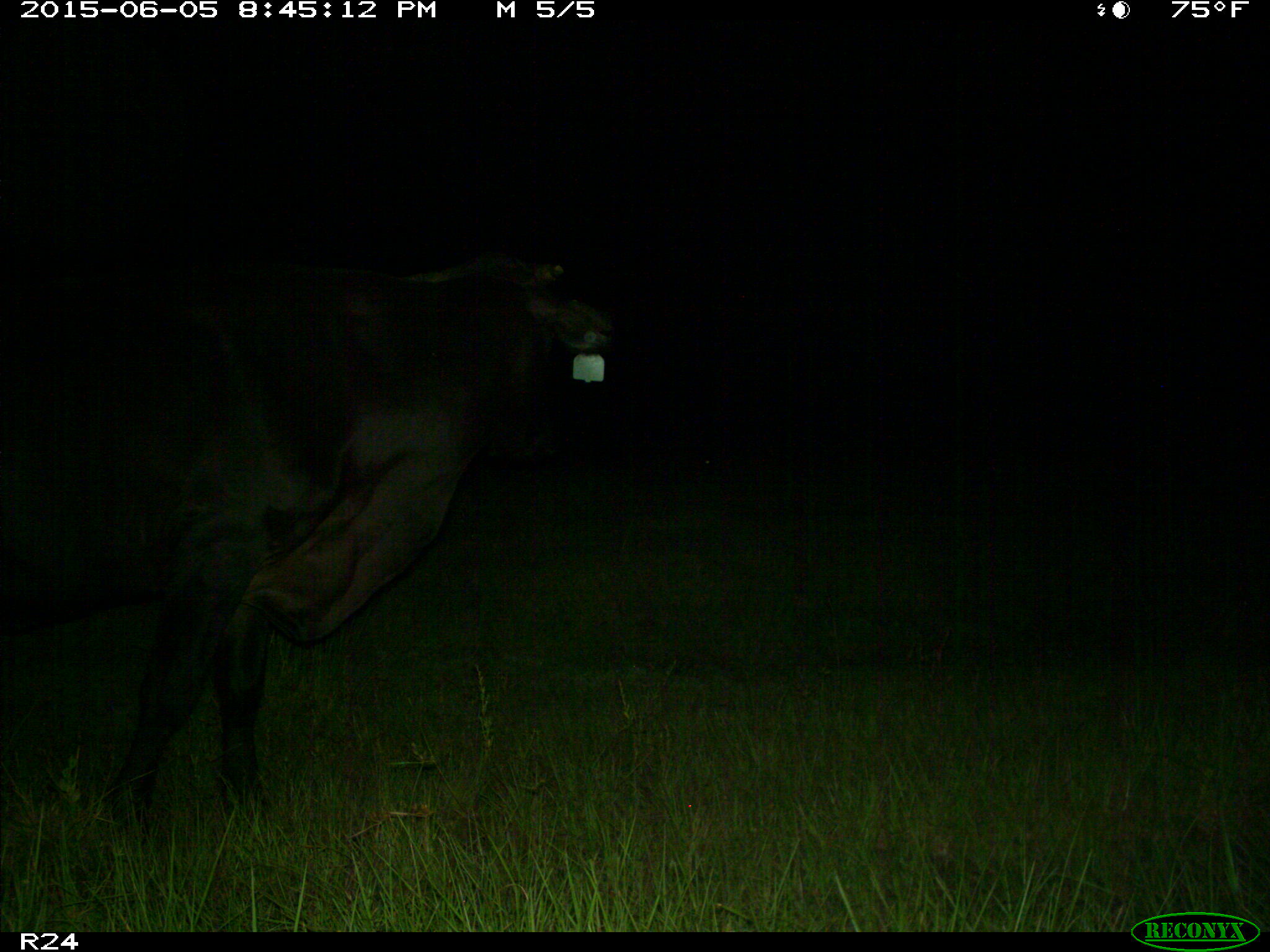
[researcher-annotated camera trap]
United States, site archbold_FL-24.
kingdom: Animalia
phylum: Chordata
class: Mammalia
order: Artiodactyla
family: Bovidae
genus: Bos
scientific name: Bos taurus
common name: domestic cow